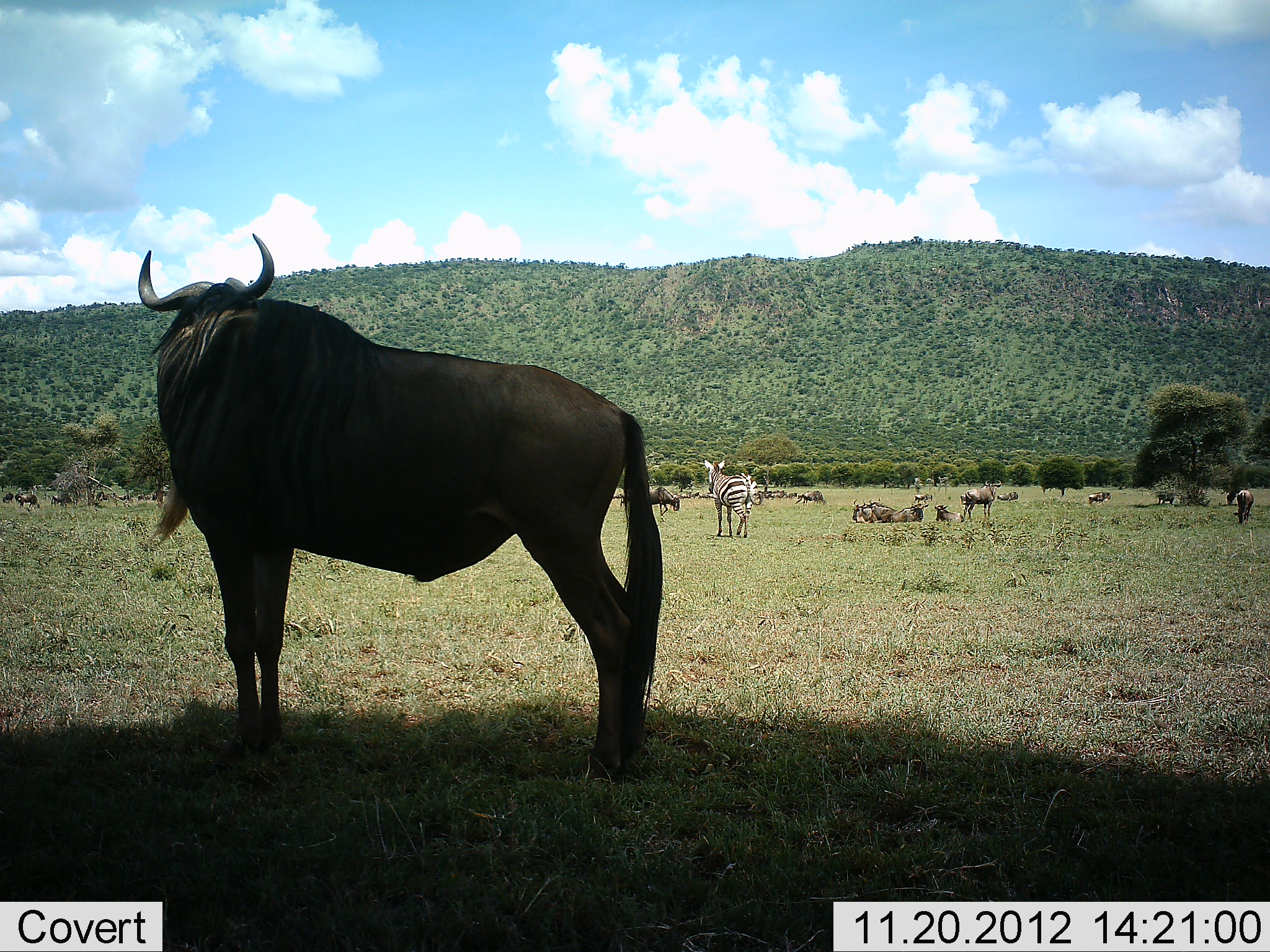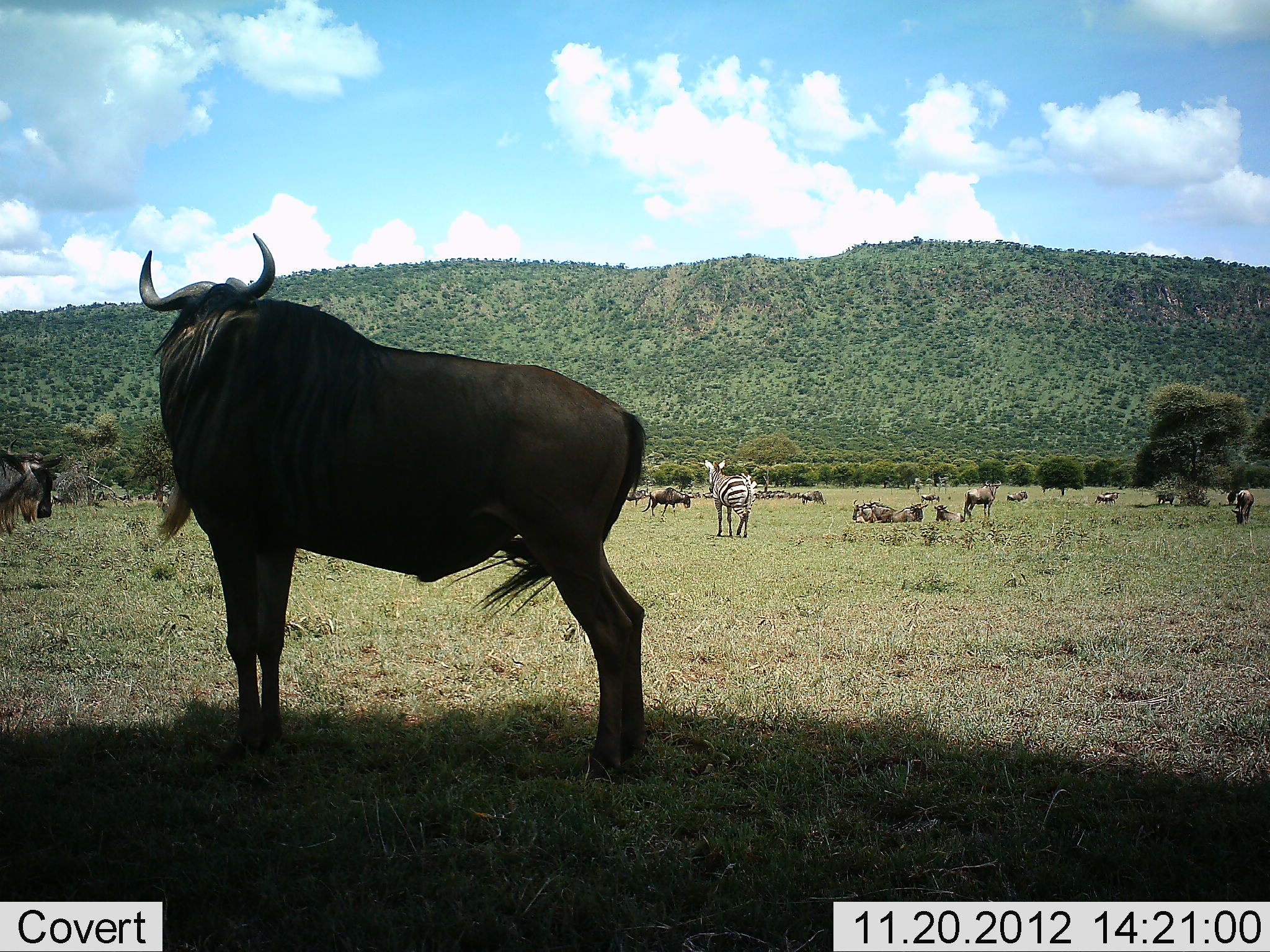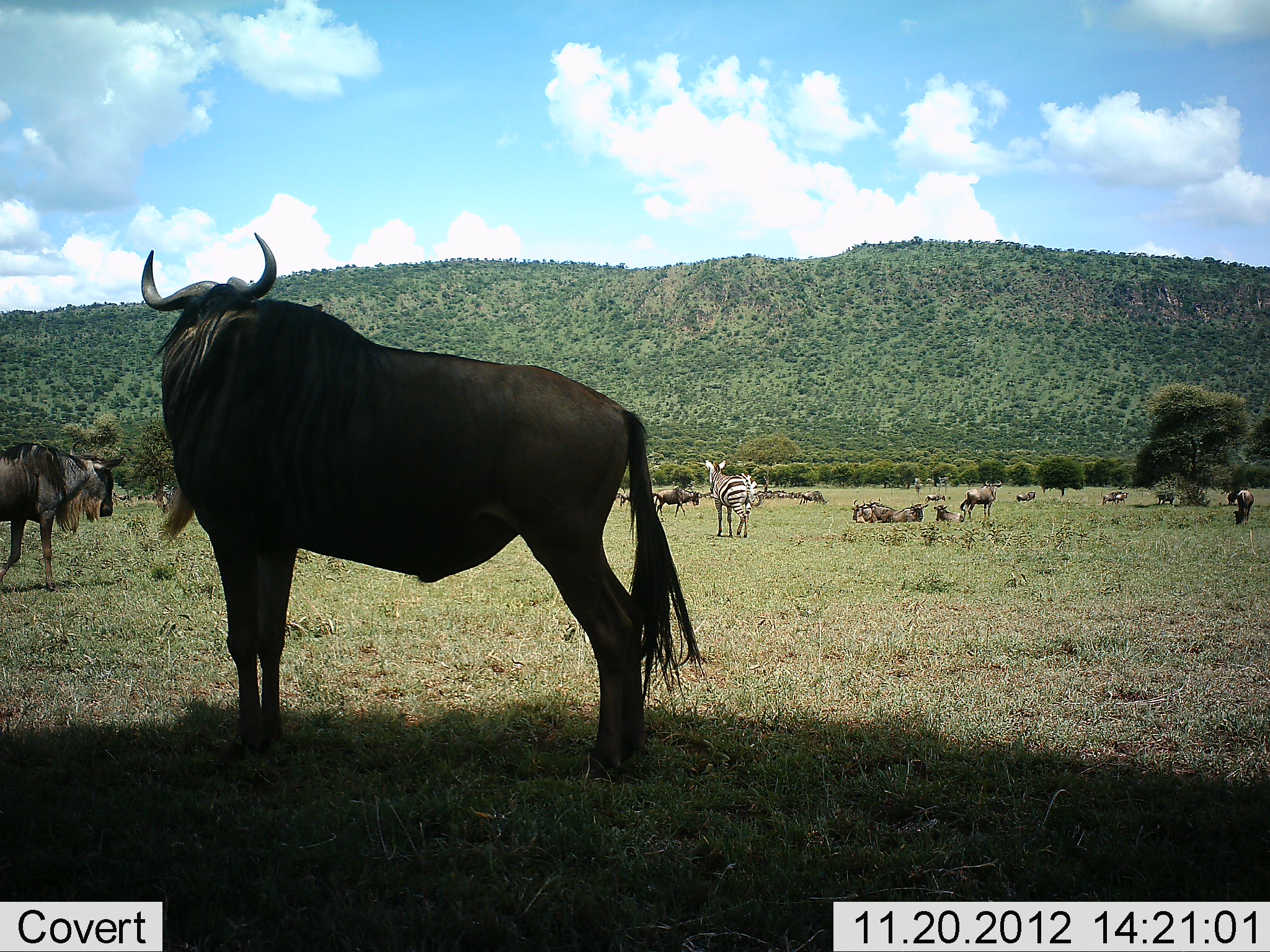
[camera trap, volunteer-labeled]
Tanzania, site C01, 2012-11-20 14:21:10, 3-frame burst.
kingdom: Animalia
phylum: Chordata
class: Mammalia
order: Artiodactyla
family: Bovidae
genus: Connochaetes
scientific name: Connochaetes taurinus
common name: blue wildebeest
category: wildebeest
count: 11-50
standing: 85%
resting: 75%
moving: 85%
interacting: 5%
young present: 5%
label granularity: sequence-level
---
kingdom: Animalia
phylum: Chordata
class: Mammalia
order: Perissodactyla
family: Equidae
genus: Equus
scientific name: Equus quagga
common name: plains zebra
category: zebra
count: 1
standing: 94%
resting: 0%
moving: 6%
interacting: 0%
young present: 0%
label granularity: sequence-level